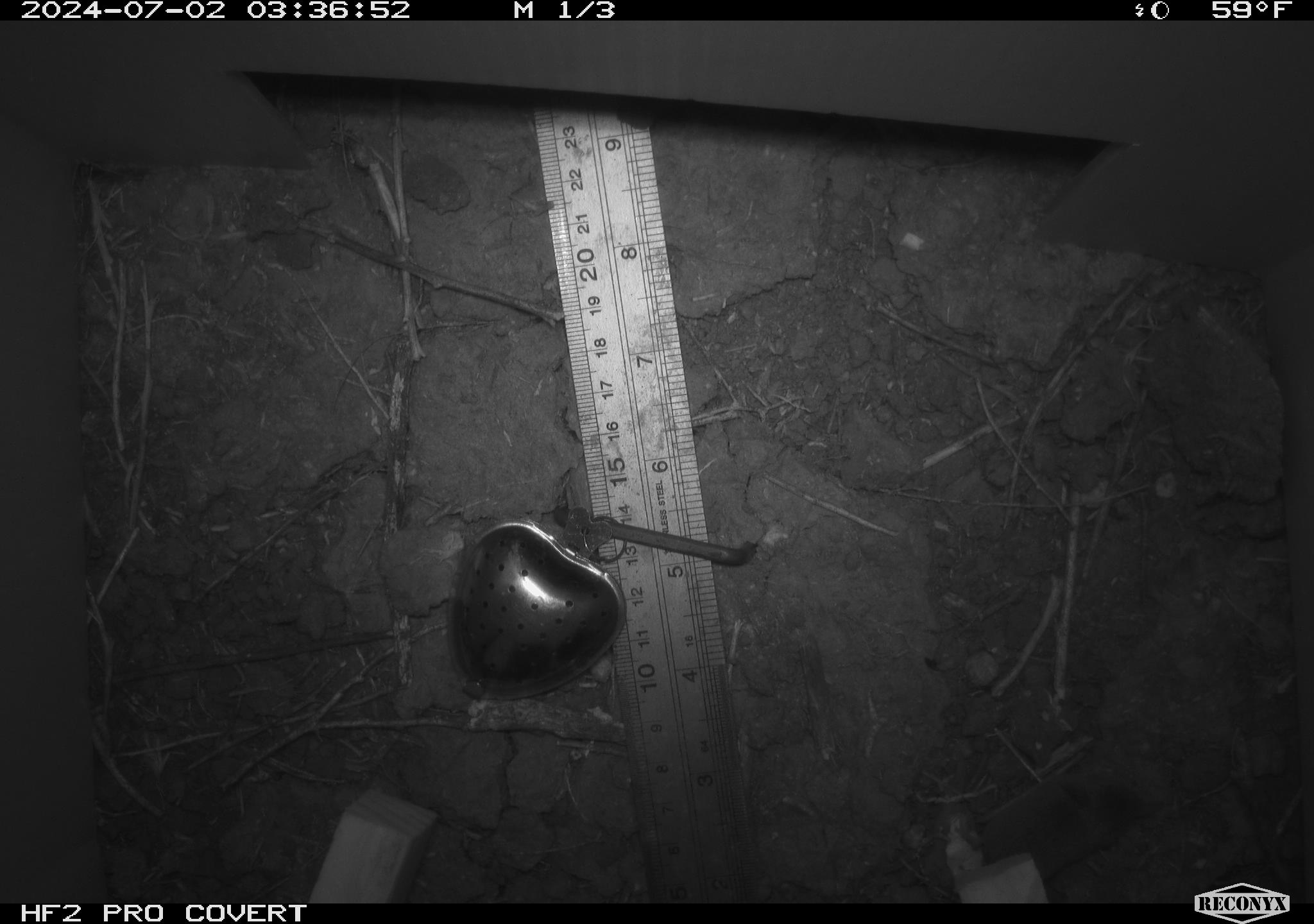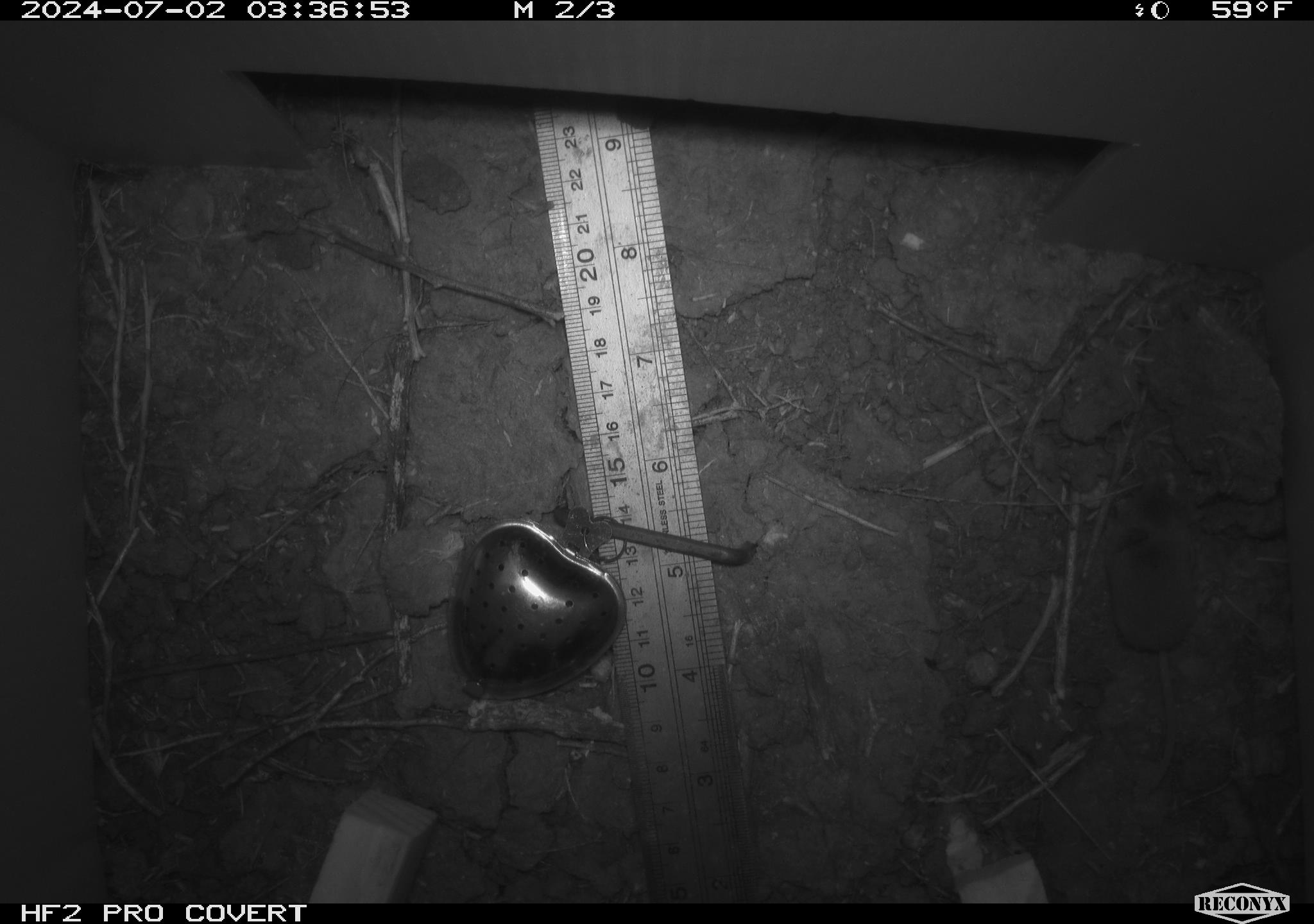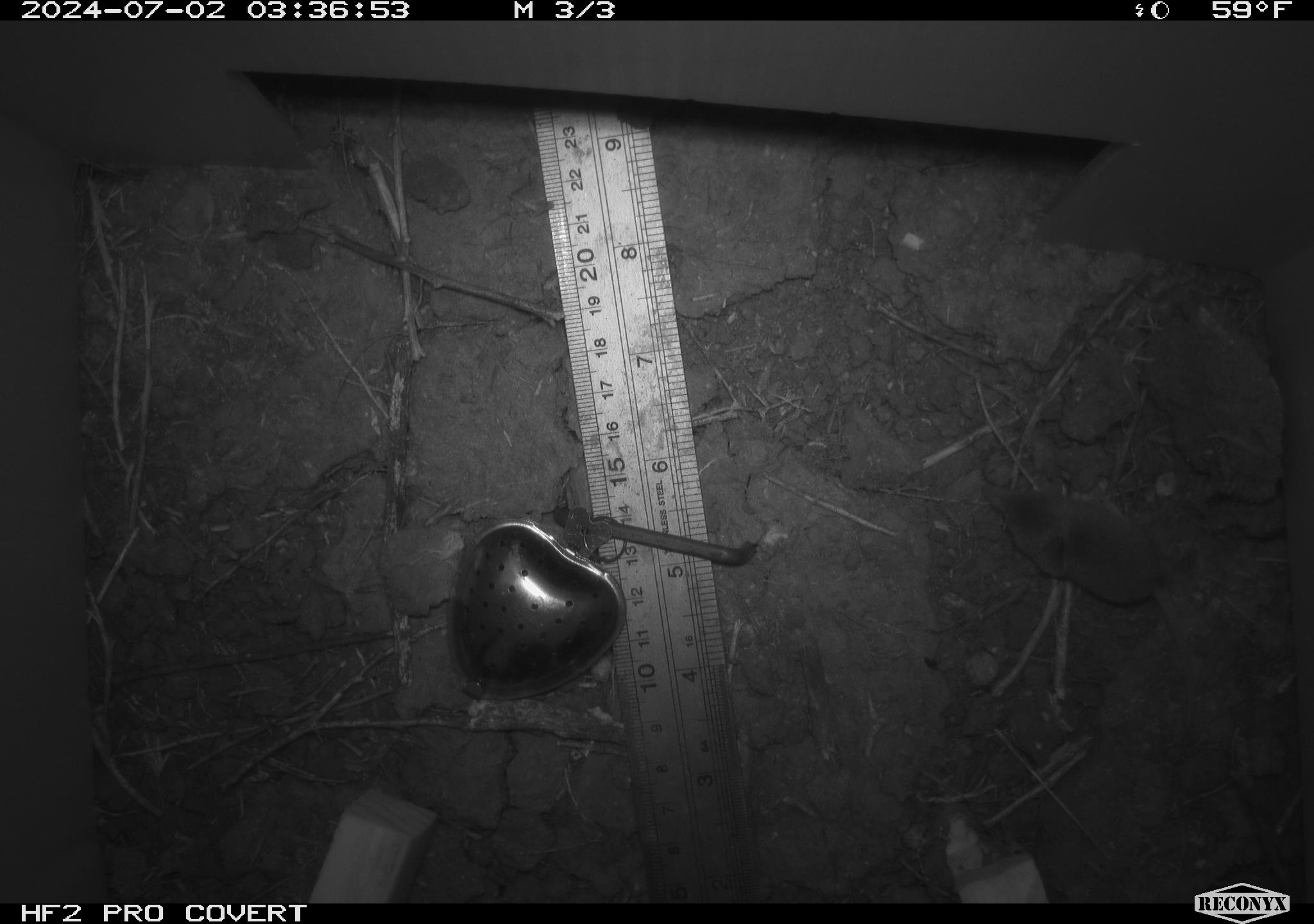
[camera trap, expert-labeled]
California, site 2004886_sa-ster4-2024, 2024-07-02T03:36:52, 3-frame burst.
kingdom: Animalia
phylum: Chordata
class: Mammalia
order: Rodentia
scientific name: Rodentia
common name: mouse species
Mouse species (Rodentia).